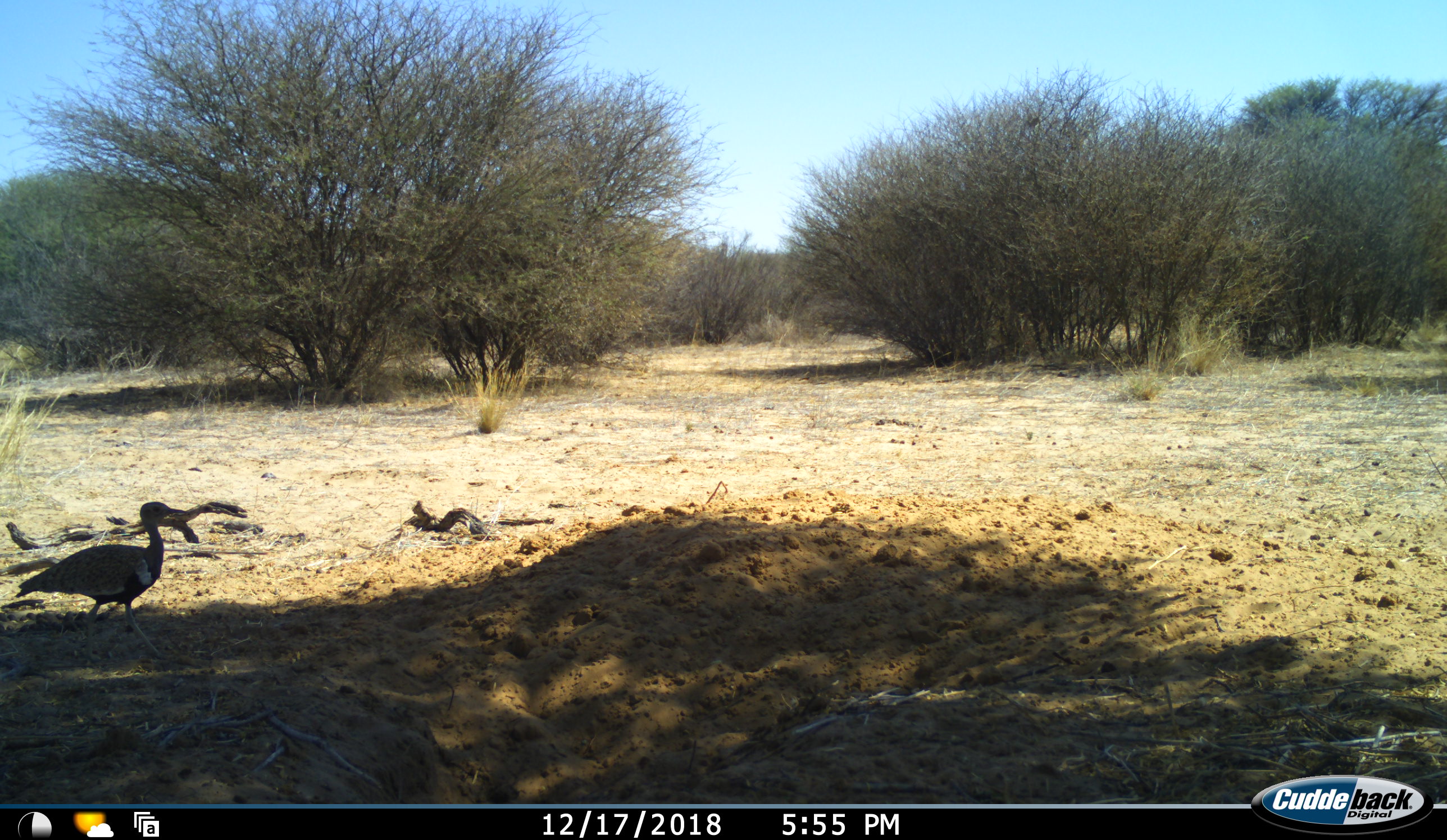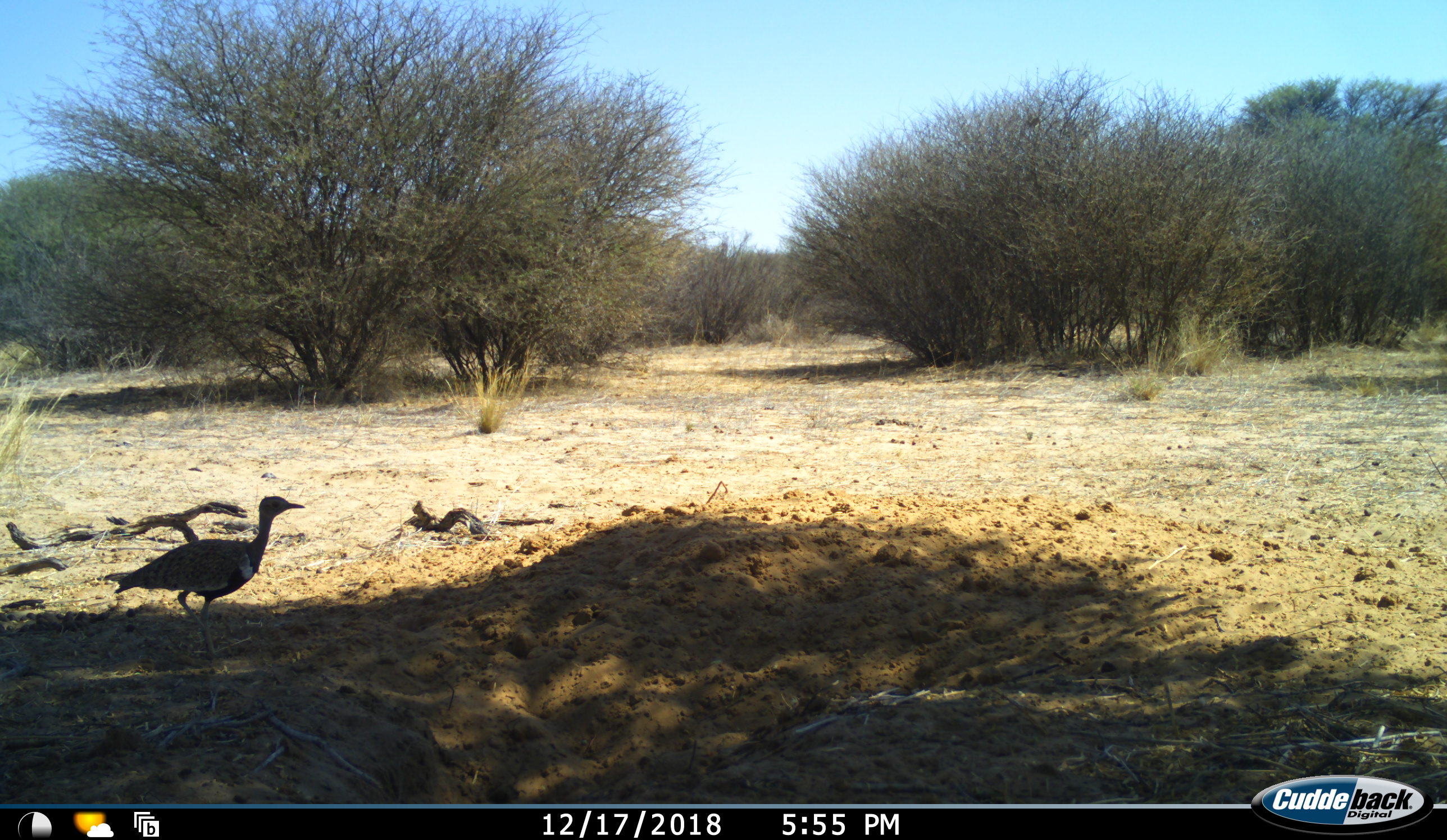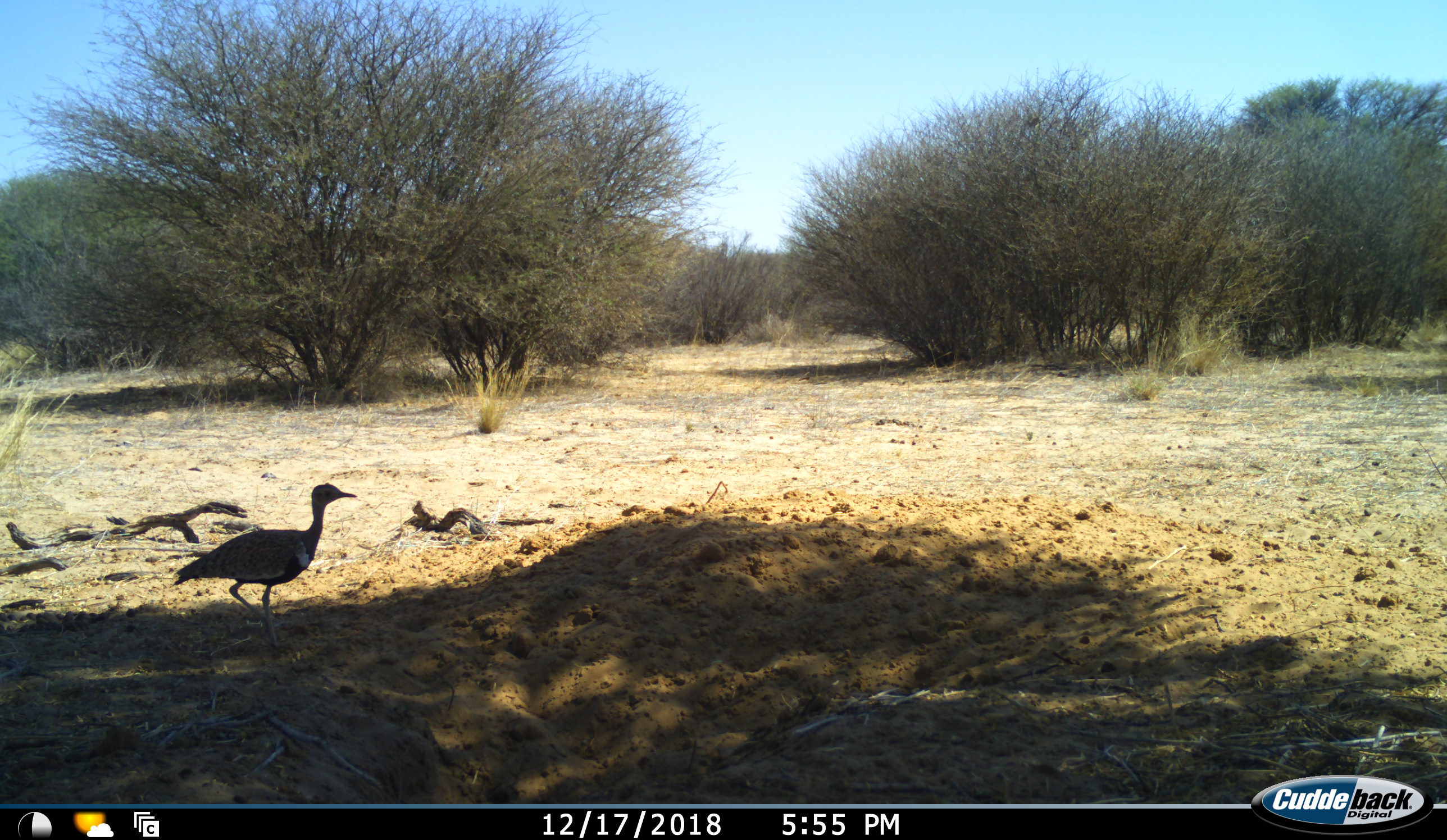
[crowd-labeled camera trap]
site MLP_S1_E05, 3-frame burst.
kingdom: Animalia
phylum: Chordata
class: Aves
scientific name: Aves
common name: bird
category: birdother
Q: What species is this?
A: Birdother (bird) (Aves).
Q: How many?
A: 1.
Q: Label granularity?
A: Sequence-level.